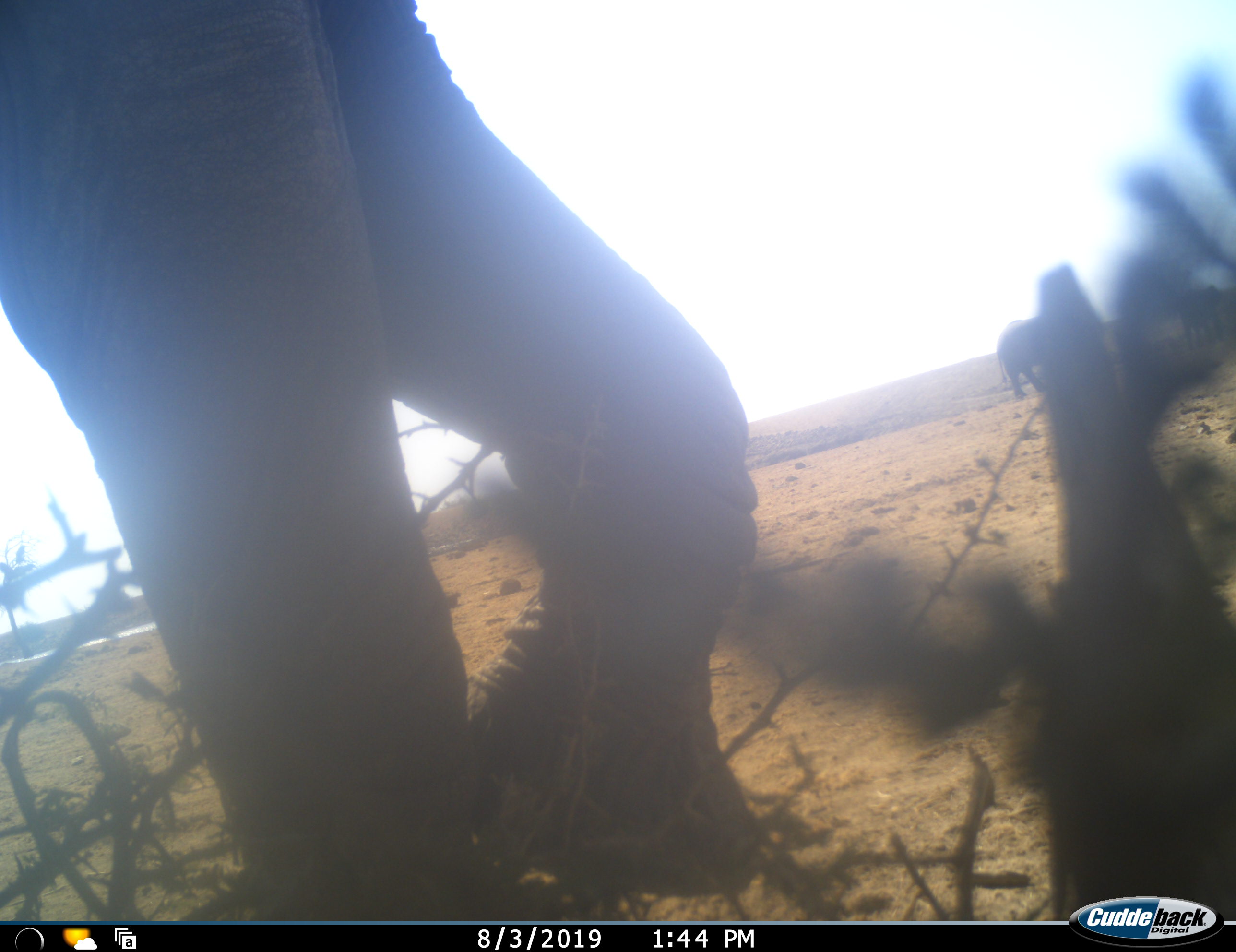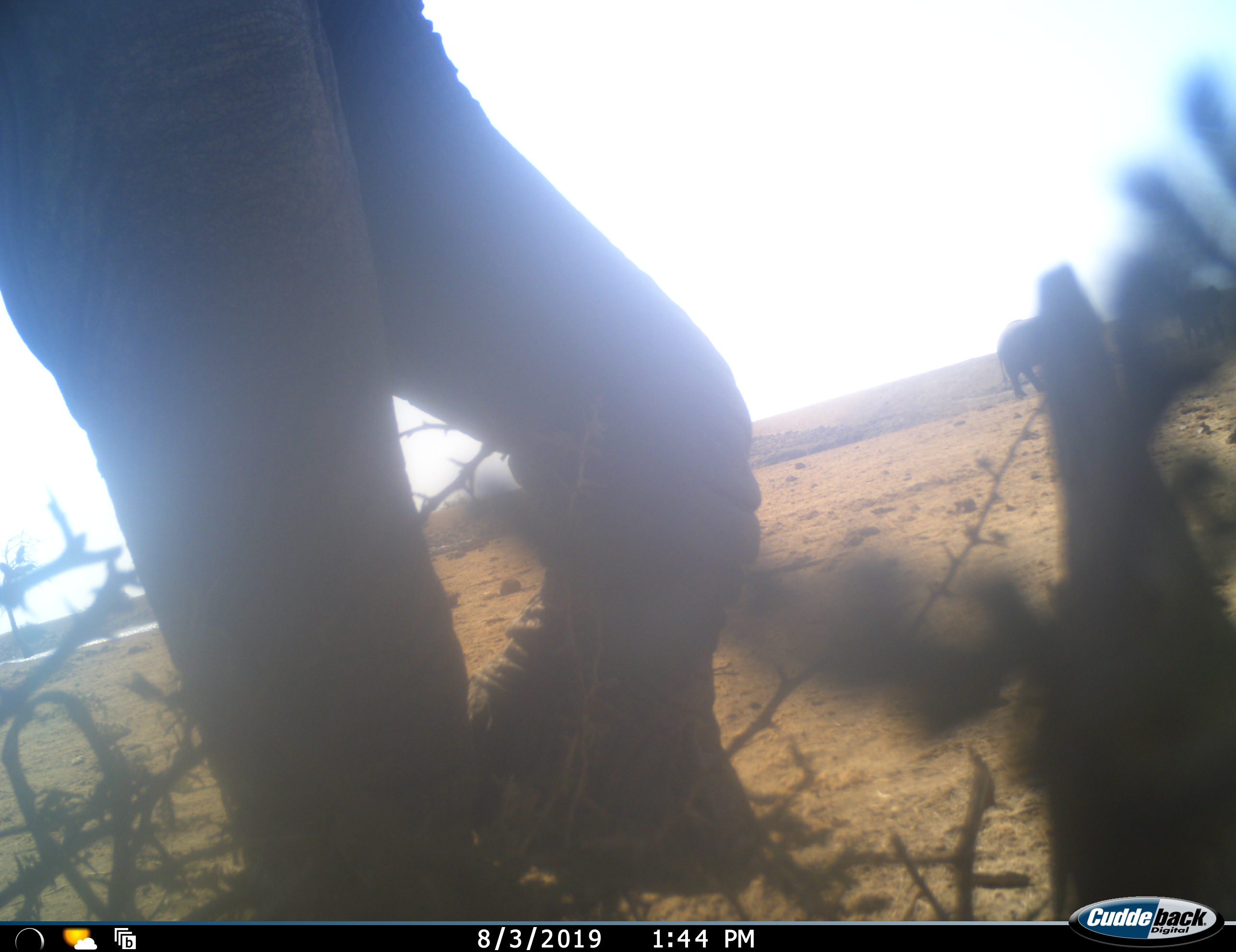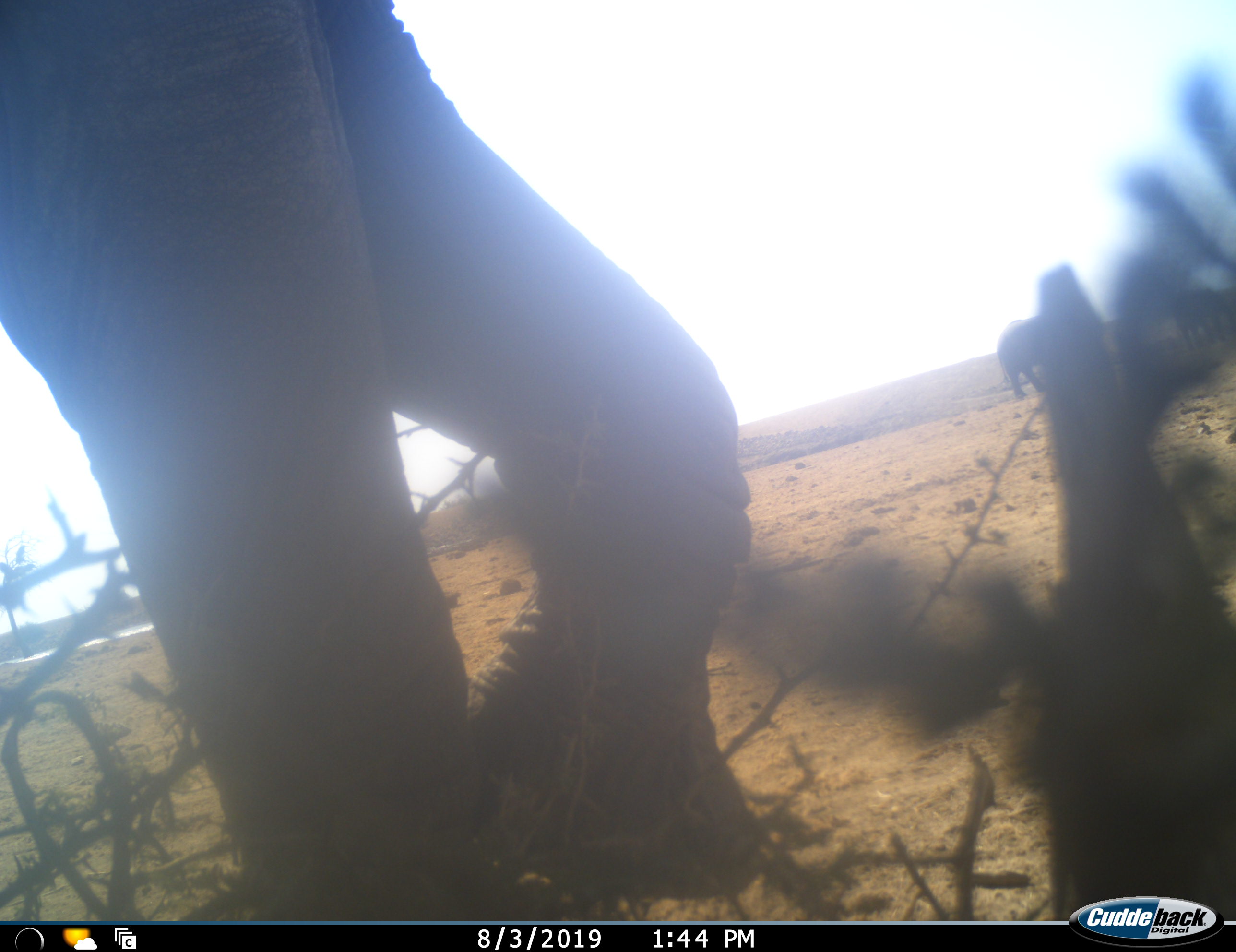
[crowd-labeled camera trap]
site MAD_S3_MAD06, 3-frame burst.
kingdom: Animalia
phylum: Chordata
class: Mammalia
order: Proboscidea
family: Elephantidae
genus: Loxodonta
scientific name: Loxodonta africana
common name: african bush elephant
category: elephant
Elephant (african bush elephant) (Loxodonta africana), count 1. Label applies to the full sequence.